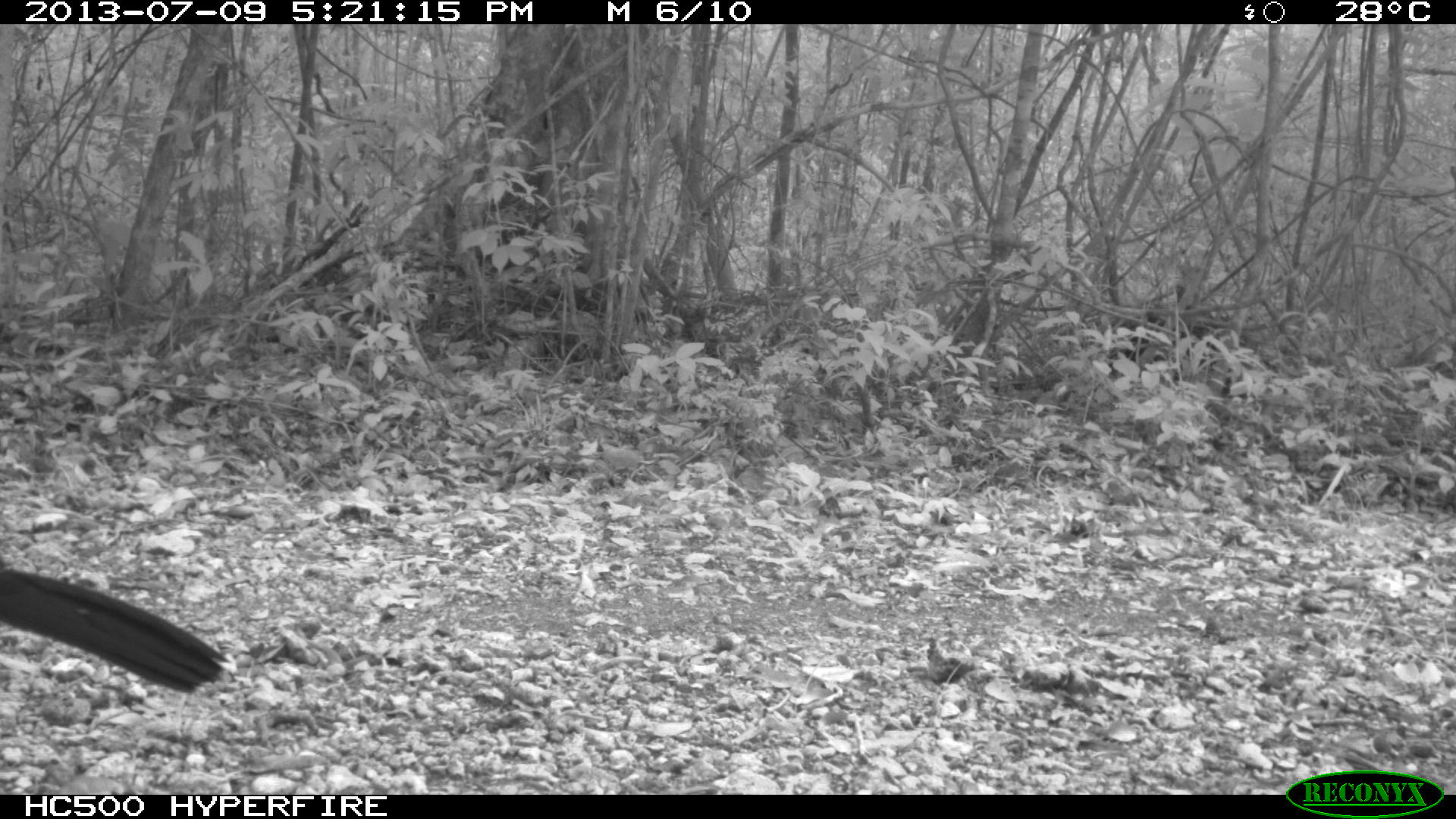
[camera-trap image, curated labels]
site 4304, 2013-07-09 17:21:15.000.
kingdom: Animalia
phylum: Chordata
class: Aves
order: Galliformes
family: Cracidae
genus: Crax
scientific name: Crax rubra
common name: great curassow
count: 1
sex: male